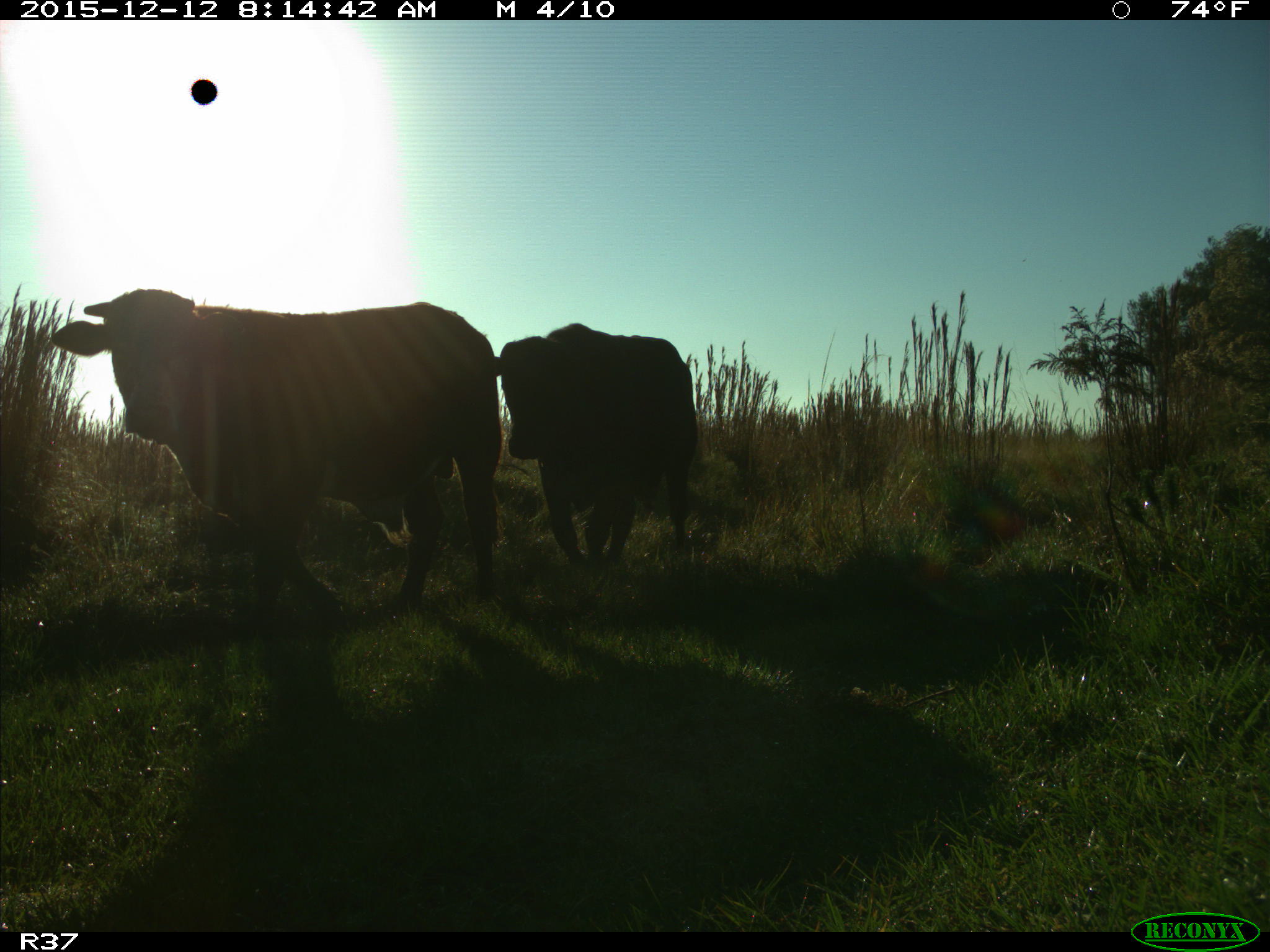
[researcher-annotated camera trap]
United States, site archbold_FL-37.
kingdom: Animalia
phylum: Chordata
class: Mammalia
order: Artiodactyla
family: Bovidae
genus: Bos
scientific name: Bos taurus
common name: domestic cow